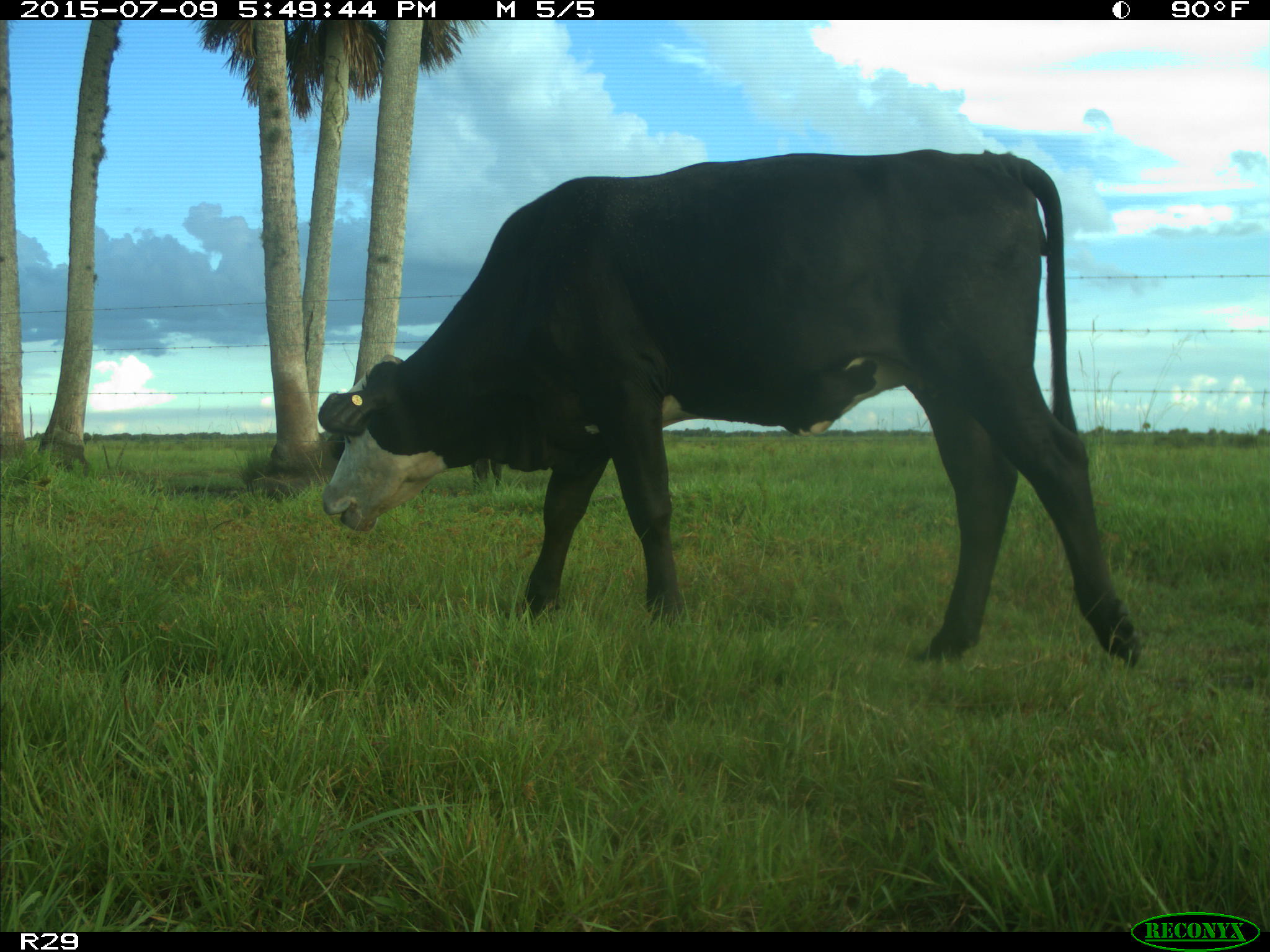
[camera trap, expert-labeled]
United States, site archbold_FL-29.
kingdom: Animalia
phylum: Chordata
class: Mammalia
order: Artiodactyla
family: Bovidae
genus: Bos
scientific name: Bos taurus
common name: domestic cow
Bos taurus (domestic cow).